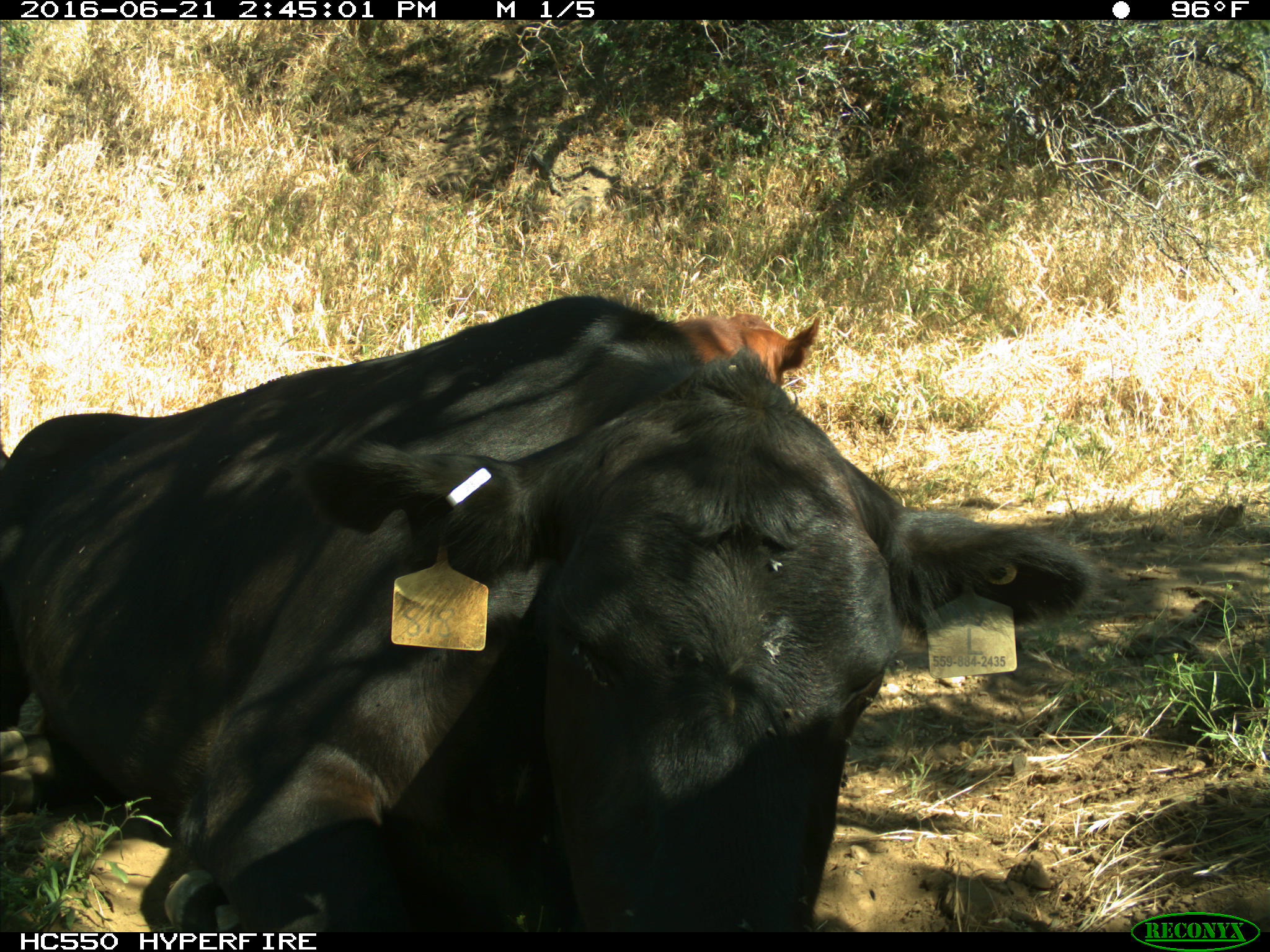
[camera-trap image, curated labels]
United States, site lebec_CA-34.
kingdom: Animalia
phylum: Chordata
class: Mammalia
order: Artiodactyla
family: Bovidae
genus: Bos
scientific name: Bos taurus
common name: domestic cow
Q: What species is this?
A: Bos taurus (domestic cow).